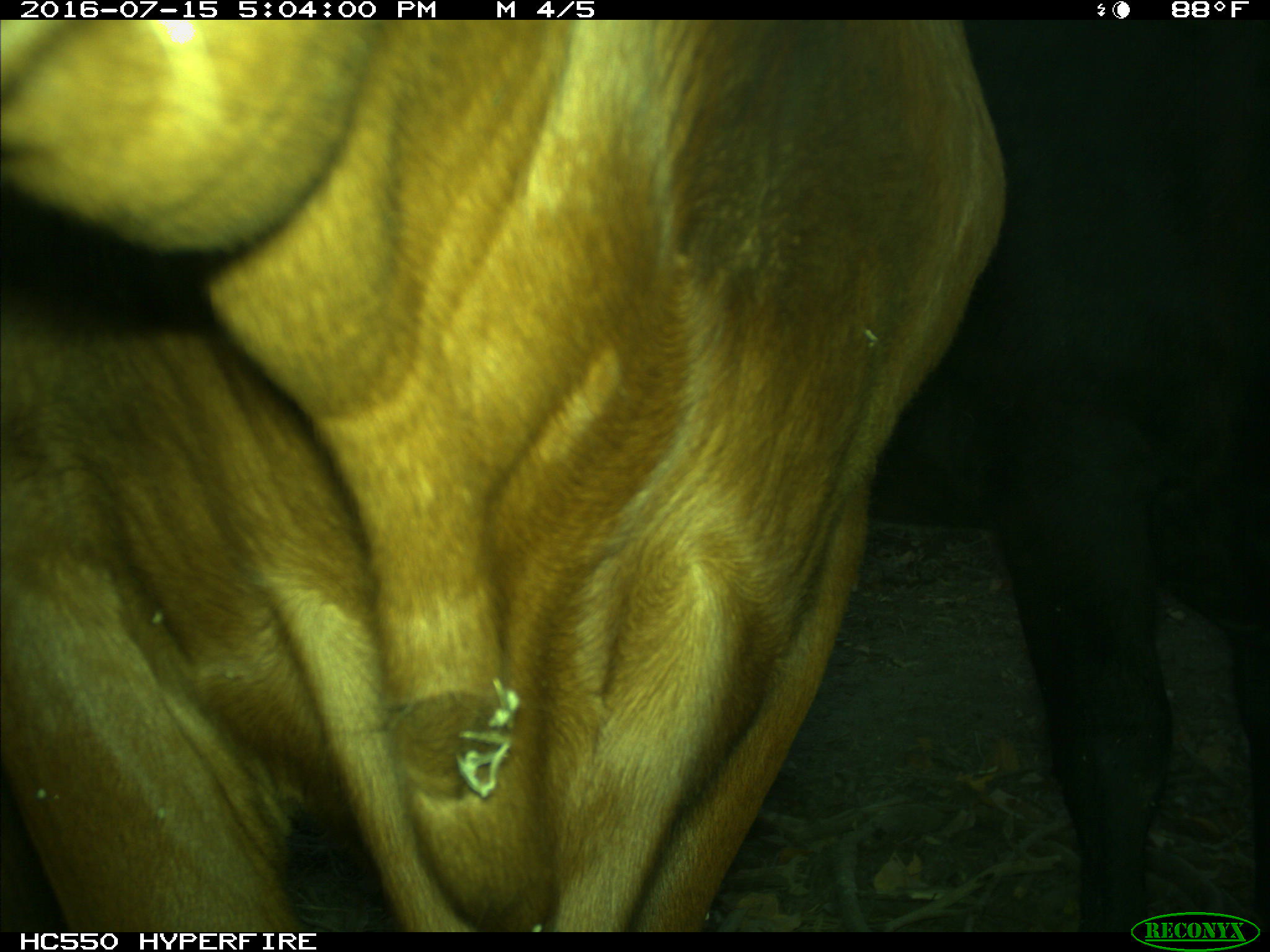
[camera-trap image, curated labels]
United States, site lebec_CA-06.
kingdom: Animalia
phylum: Chordata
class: Mammalia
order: Artiodactyla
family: Bovidae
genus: Bos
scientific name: Bos taurus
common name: domestic cow